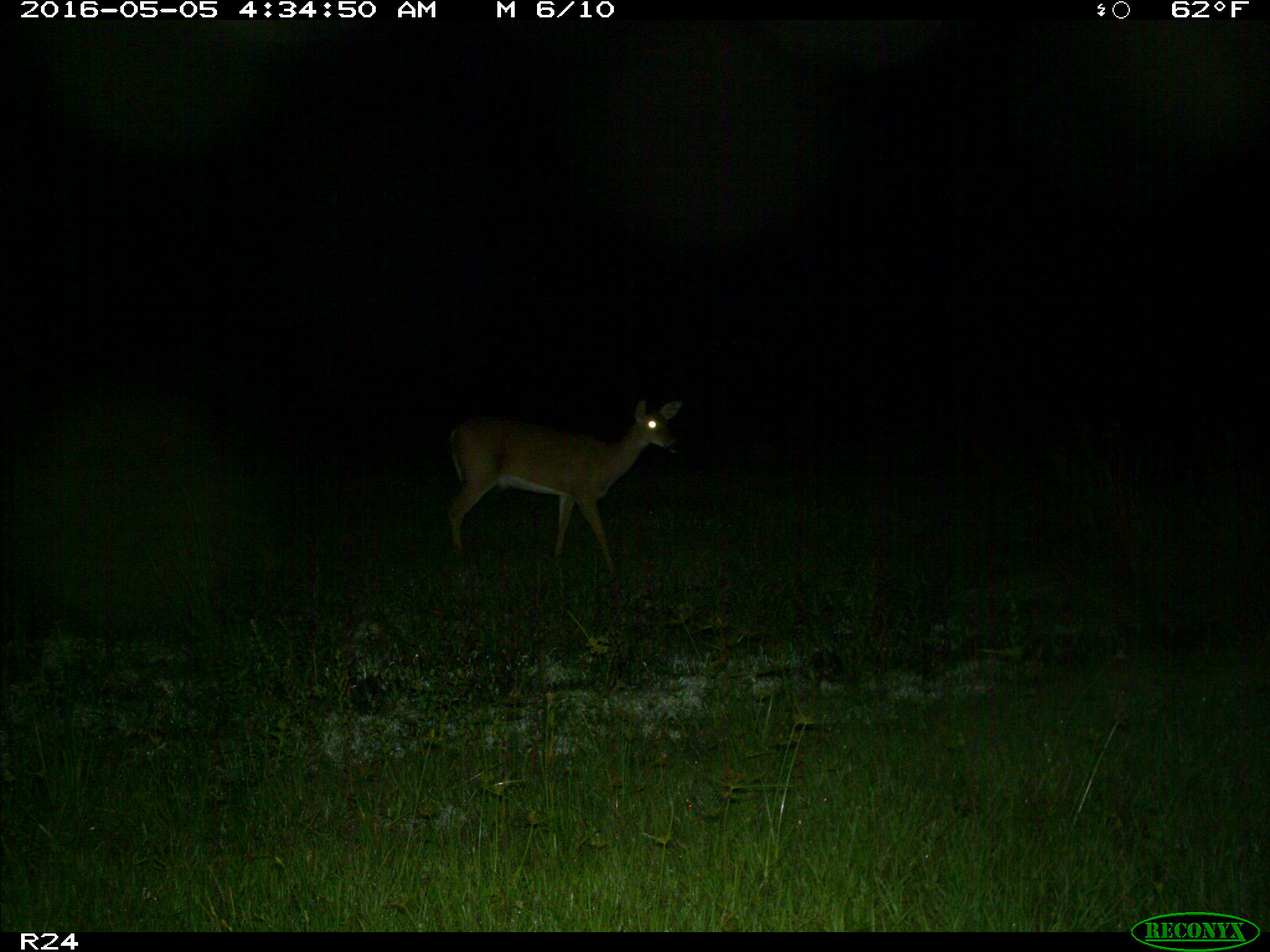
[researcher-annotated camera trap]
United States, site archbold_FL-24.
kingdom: Animalia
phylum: Chordata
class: Mammalia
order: Artiodactyla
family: Cervidae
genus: Odocoileus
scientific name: Odocoileus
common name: deer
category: unidentified deer